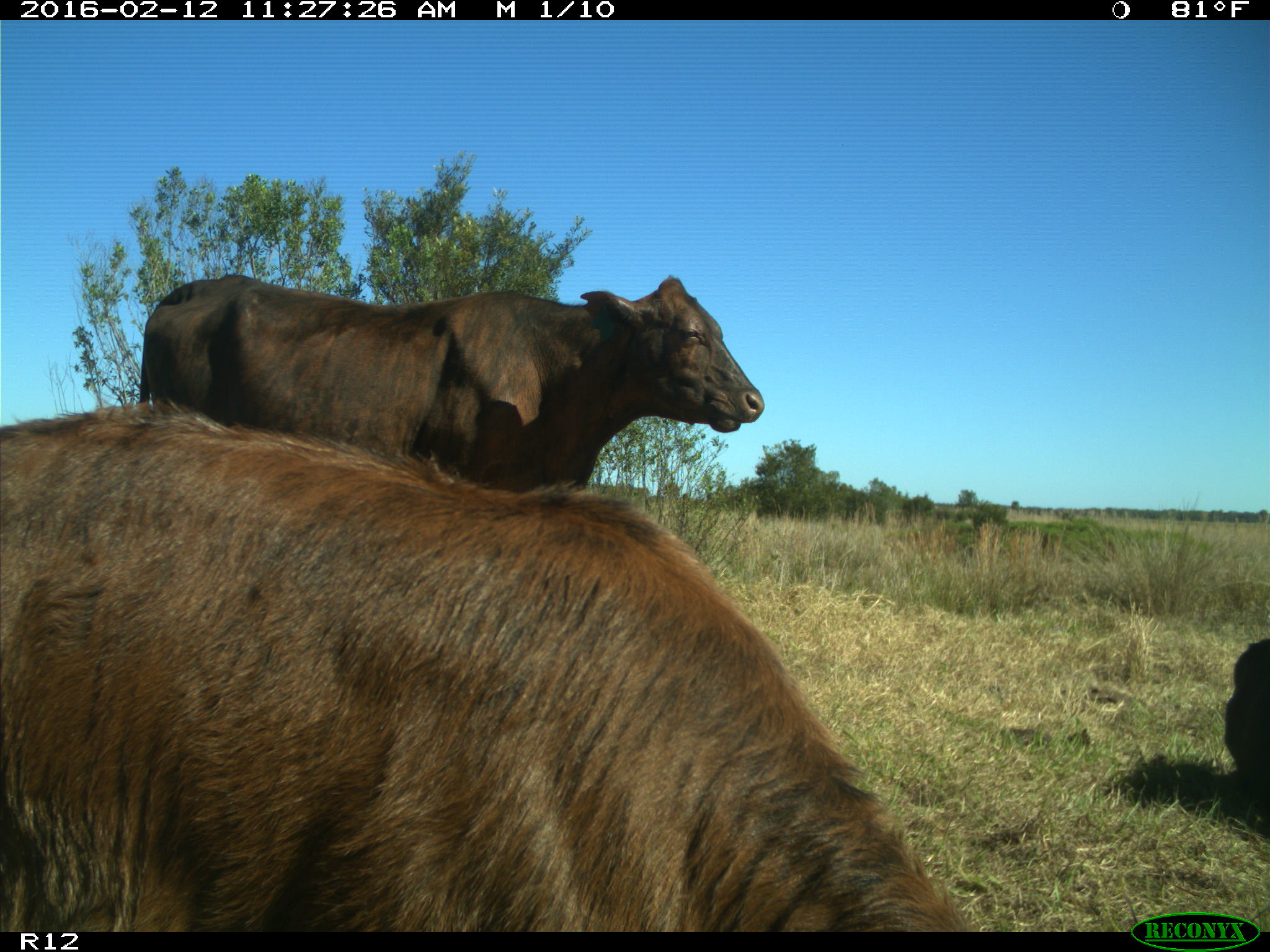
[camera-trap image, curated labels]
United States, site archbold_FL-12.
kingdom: Animalia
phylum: Chordata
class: Mammalia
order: Artiodactyla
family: Bovidae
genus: Bos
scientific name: Bos taurus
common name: domestic cow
Bos taurus (domestic cow).